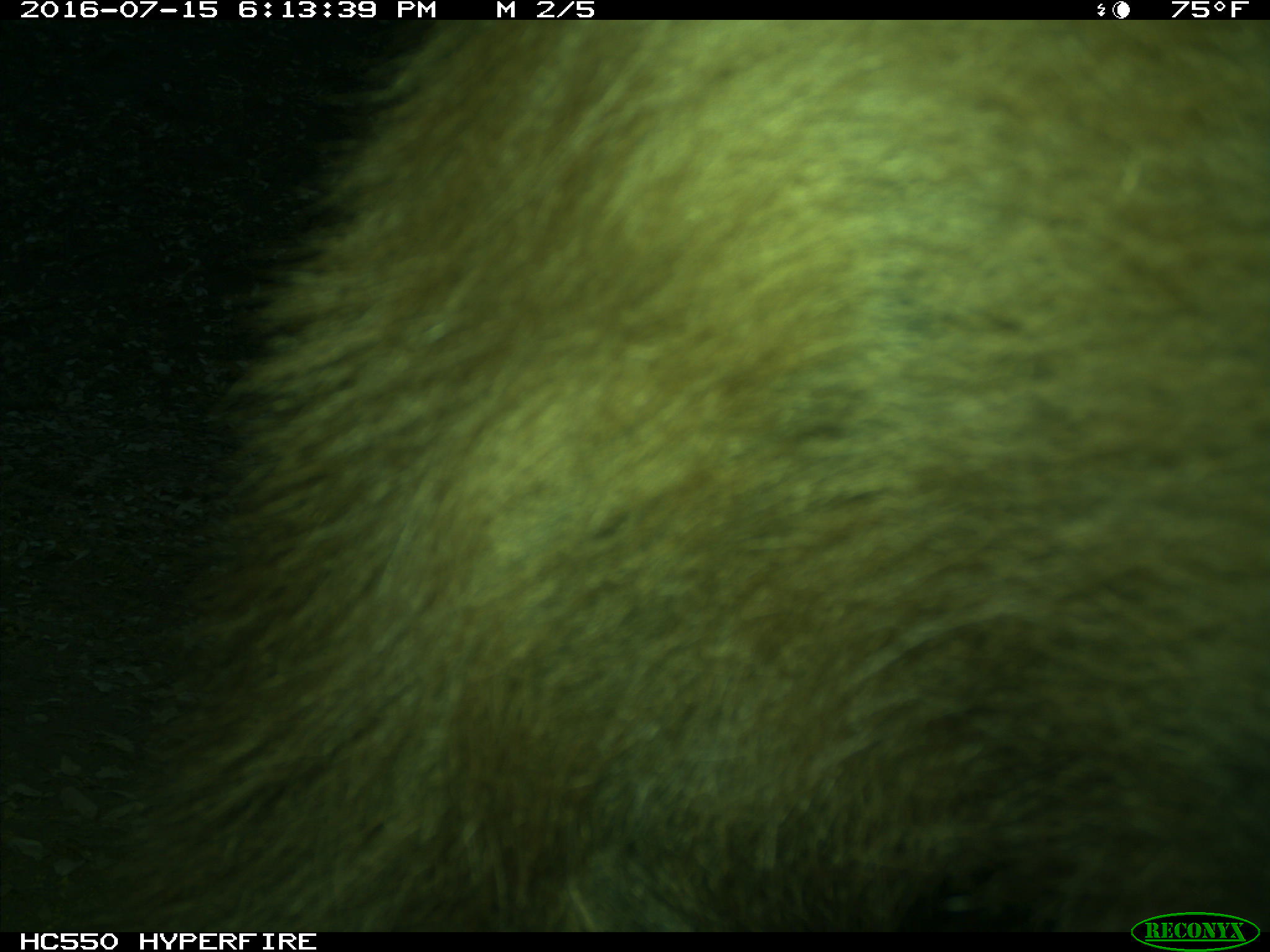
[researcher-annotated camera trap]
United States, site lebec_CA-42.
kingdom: Animalia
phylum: Chordata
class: Mammalia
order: Carnivora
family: Ursidae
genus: Ursus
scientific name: Ursus americanus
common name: american black bear